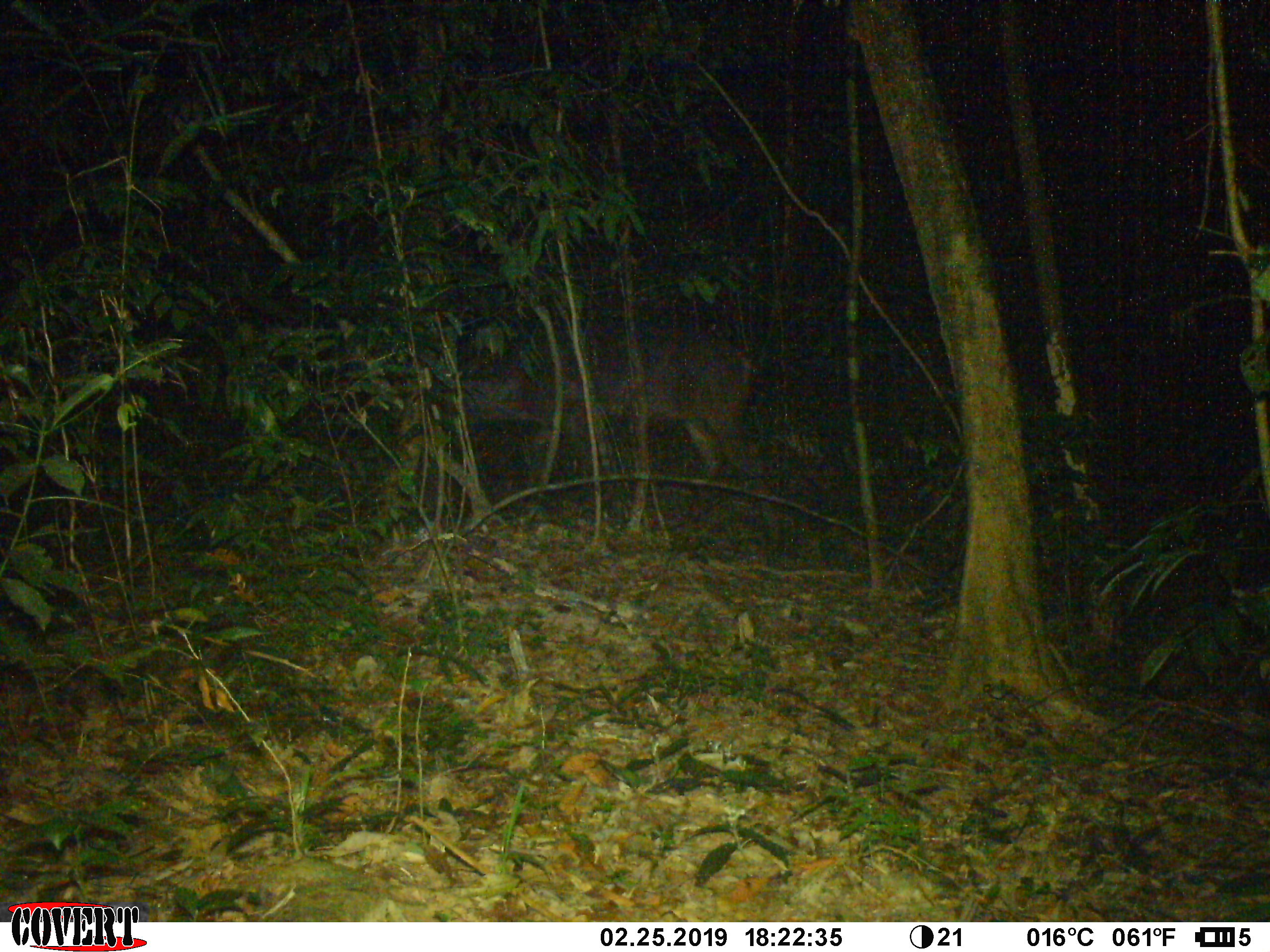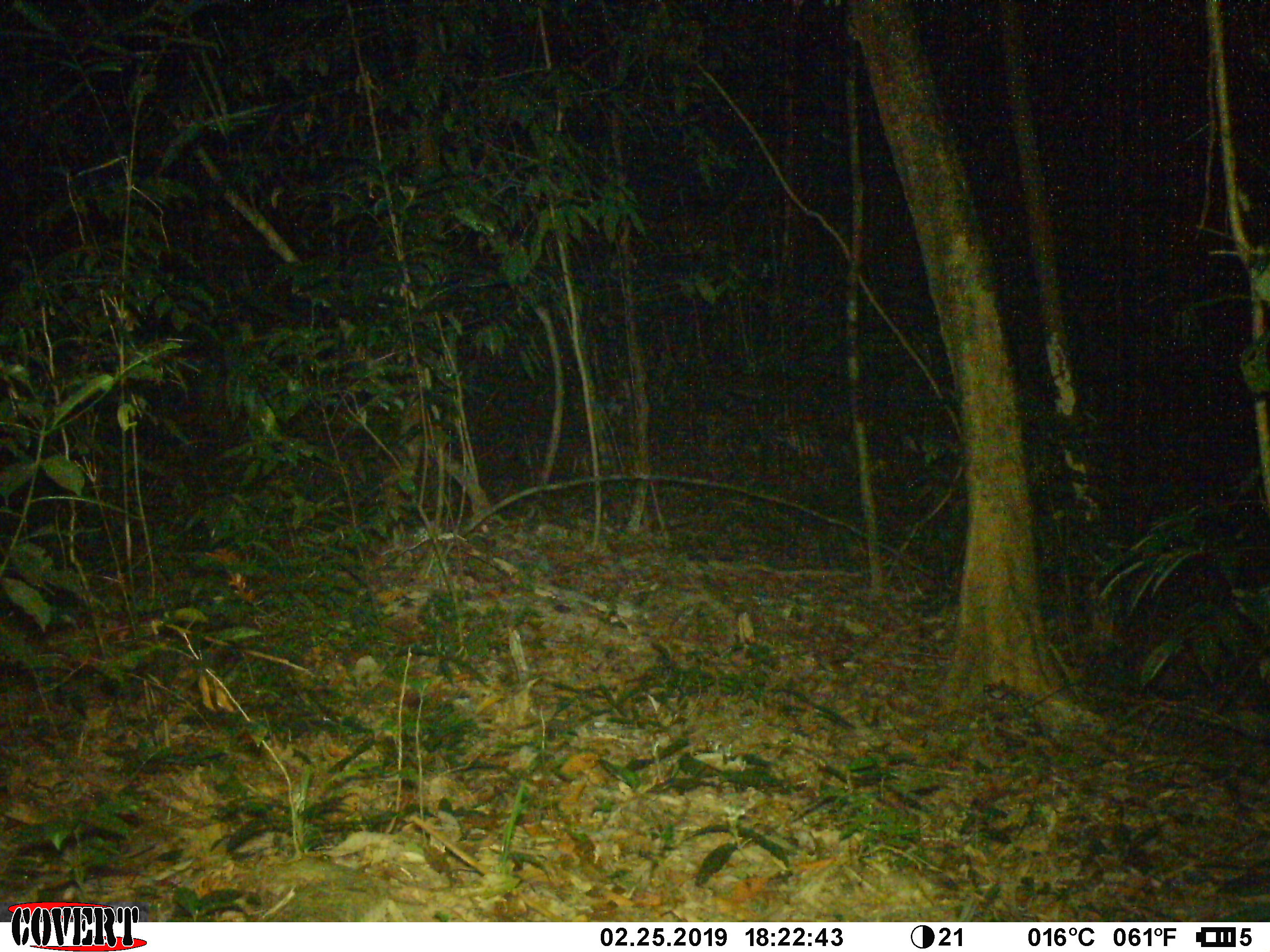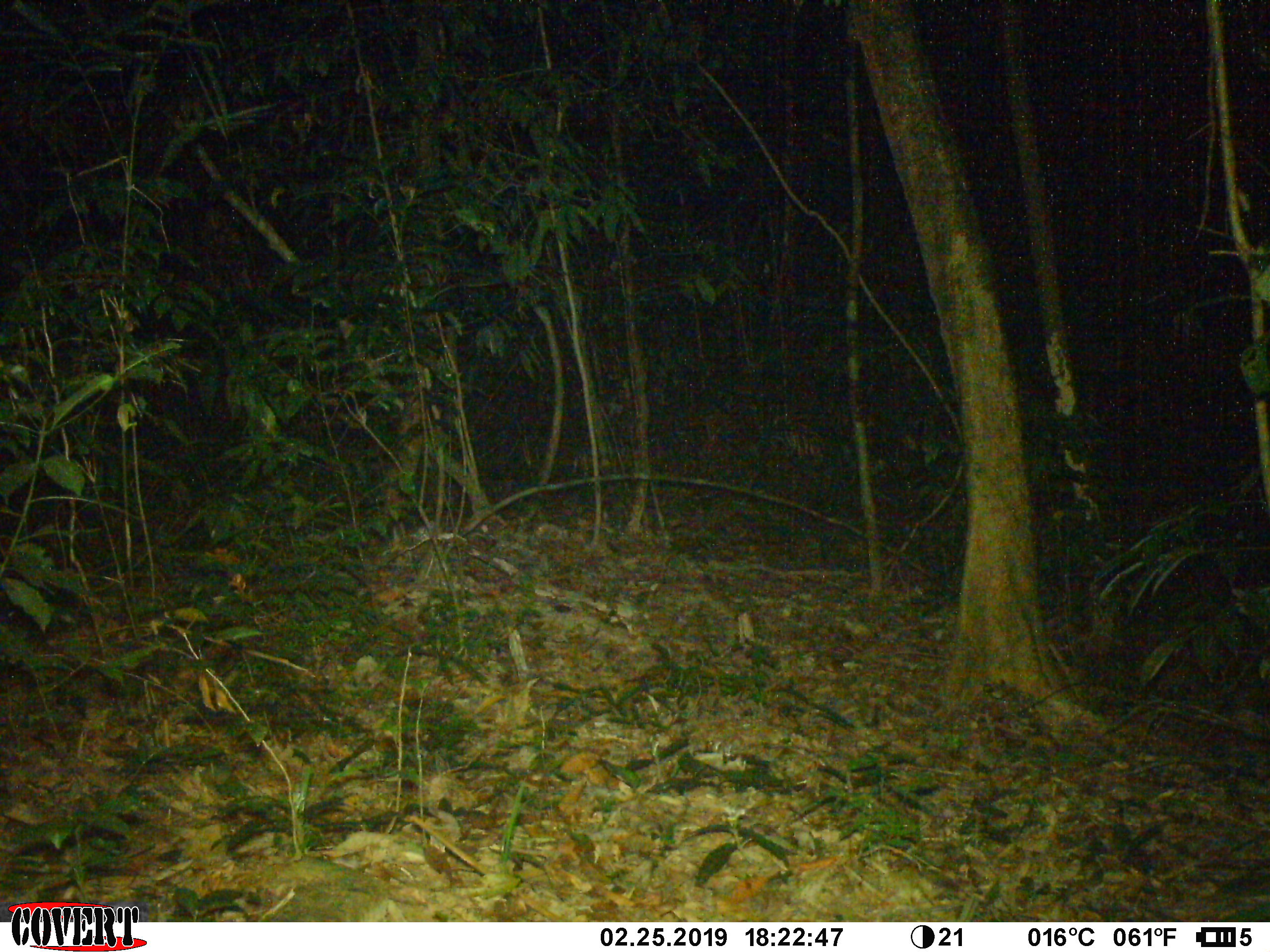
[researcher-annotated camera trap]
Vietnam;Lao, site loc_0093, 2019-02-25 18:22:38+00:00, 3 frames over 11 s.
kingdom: Animalia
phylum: Chordata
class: Mammalia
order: Artiodactyla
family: Cervidae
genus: Rusa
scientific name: Rusa unicolor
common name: sambar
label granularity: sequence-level